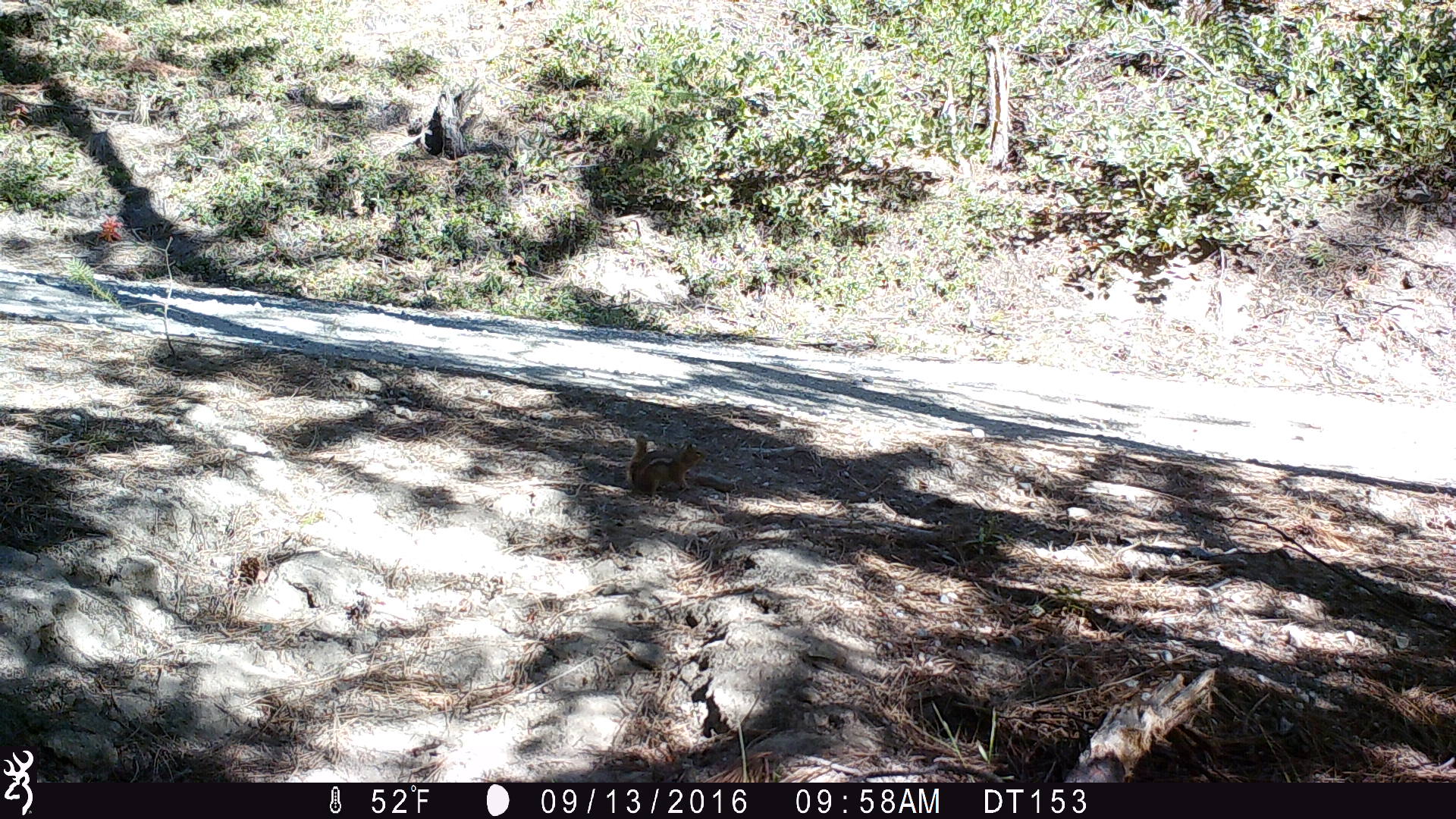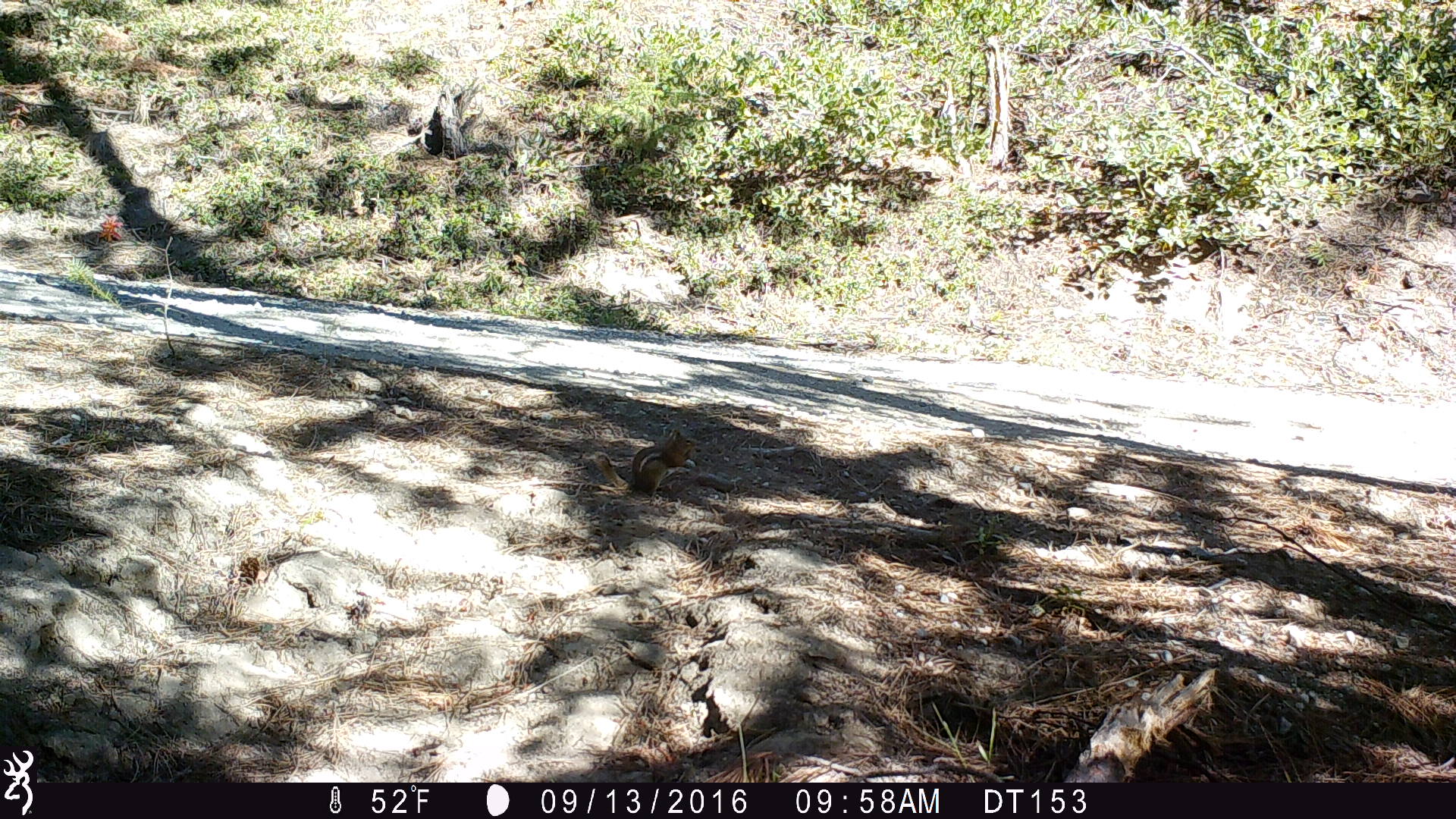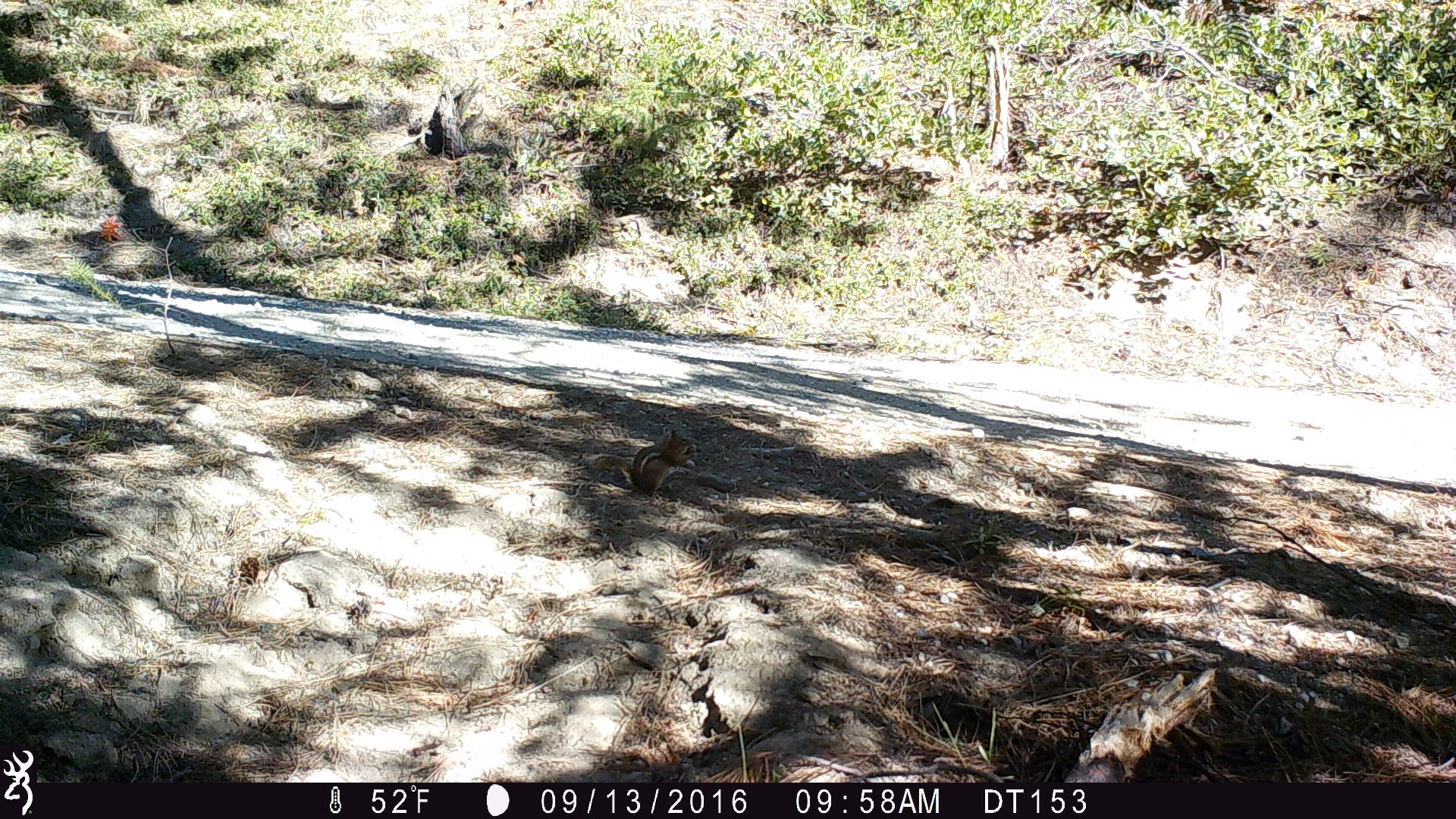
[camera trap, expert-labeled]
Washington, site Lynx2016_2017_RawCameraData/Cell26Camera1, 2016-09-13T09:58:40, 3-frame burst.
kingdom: Animalia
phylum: Chordata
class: Mammalia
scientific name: Mammalia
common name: small mammal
Small mammal (Mammalia). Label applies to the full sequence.